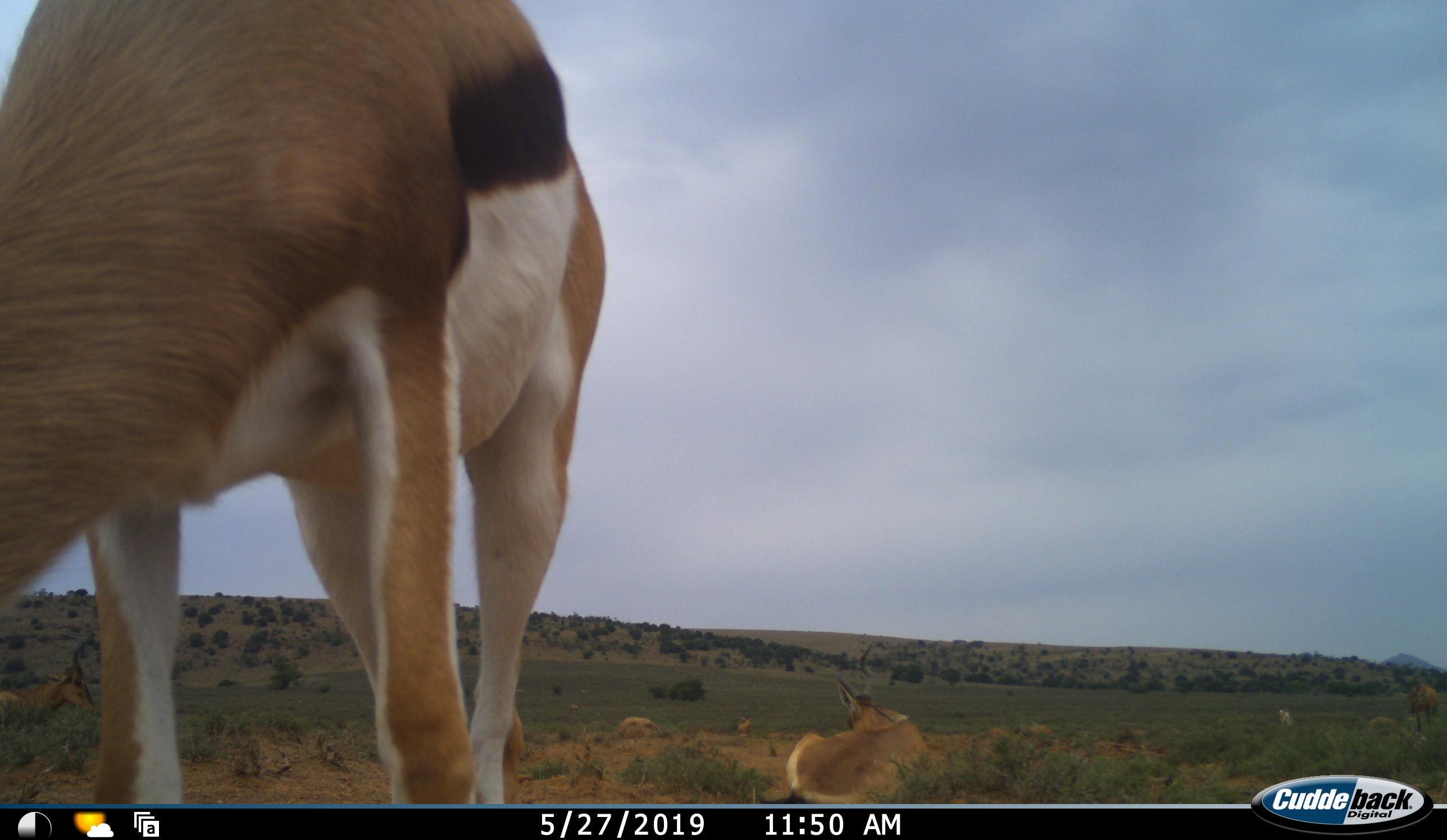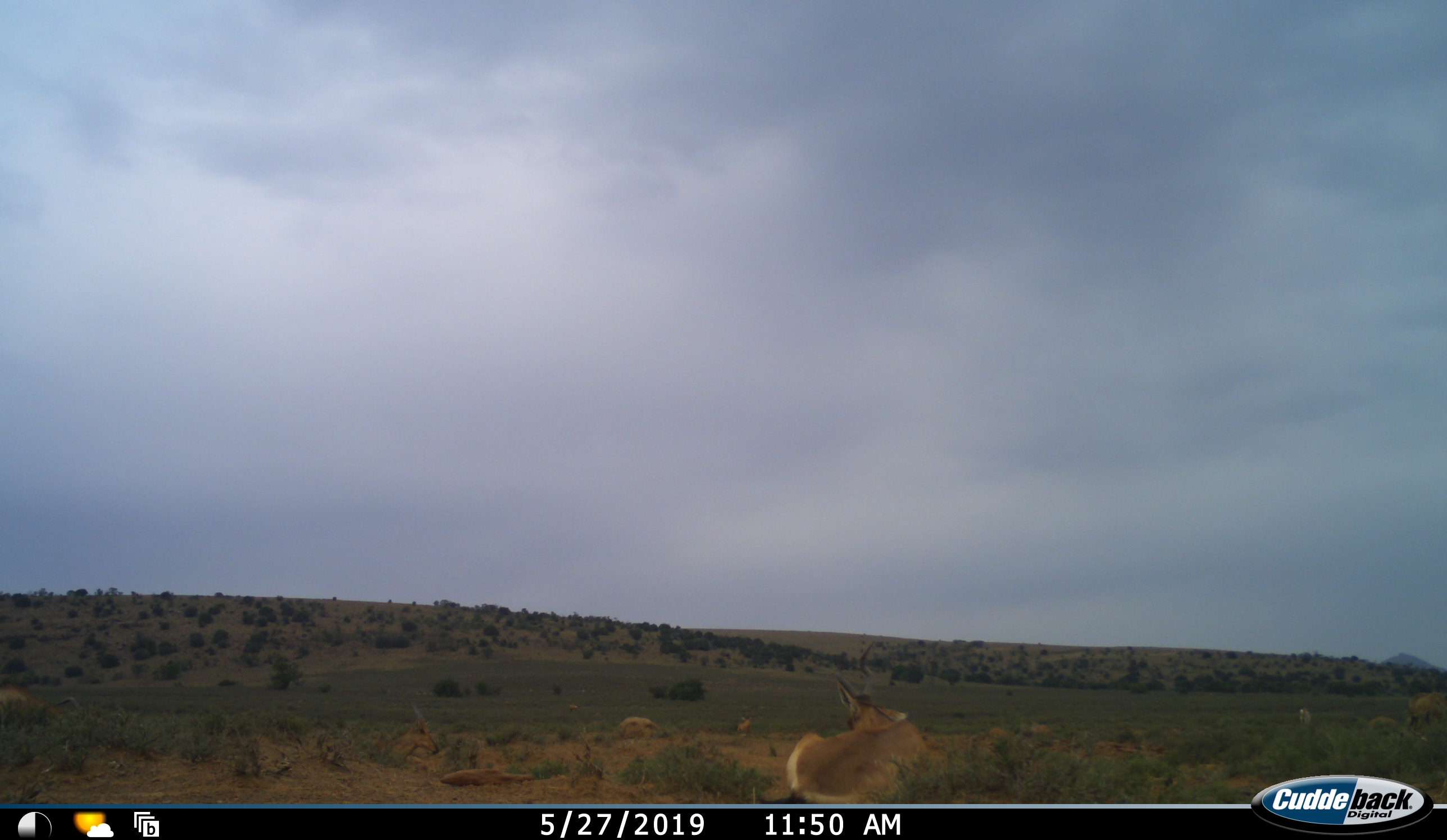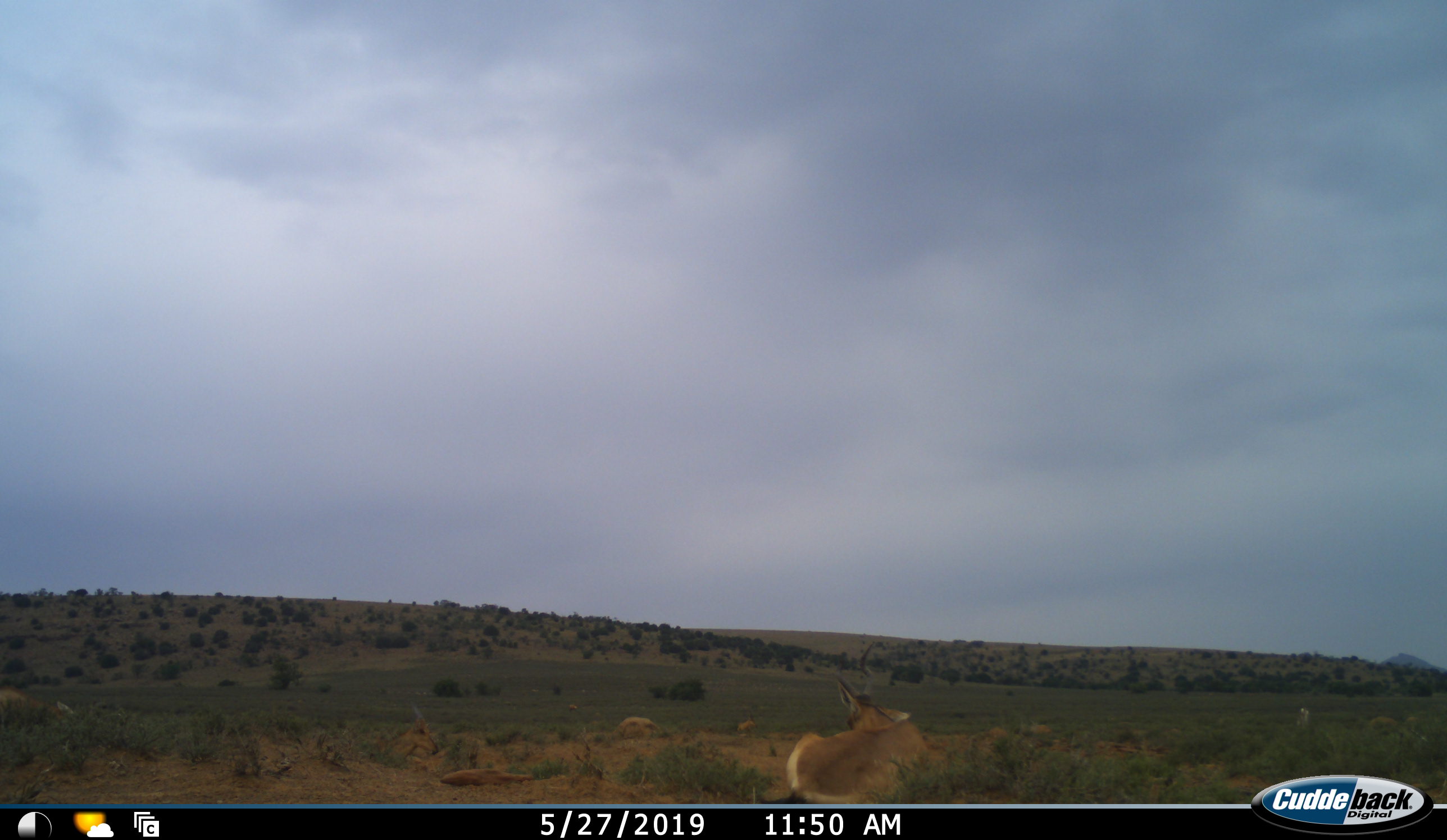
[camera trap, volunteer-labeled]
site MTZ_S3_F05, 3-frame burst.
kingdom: Animalia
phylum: Chordata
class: Mammalia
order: Artiodactyla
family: Bovidae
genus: Antidorcas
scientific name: Antidorcas marsupialis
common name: springbok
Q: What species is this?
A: Springbok (Antidorcas marsupialis).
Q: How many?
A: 2.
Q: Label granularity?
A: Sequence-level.